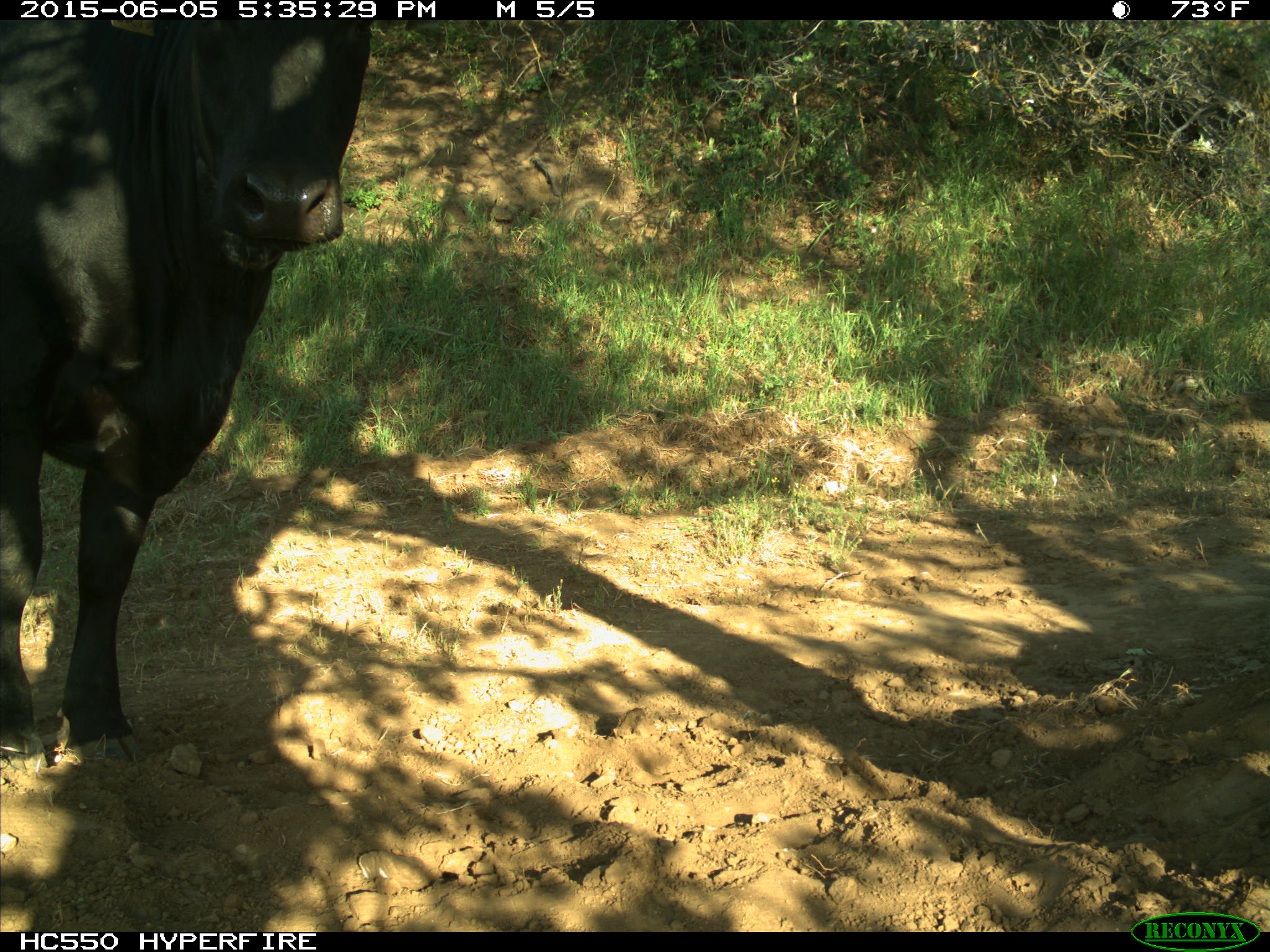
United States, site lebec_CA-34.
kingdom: Animalia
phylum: Chordata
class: Mammalia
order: Artiodactyla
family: Bovidae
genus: Bos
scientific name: Bos taurus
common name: domestic cow